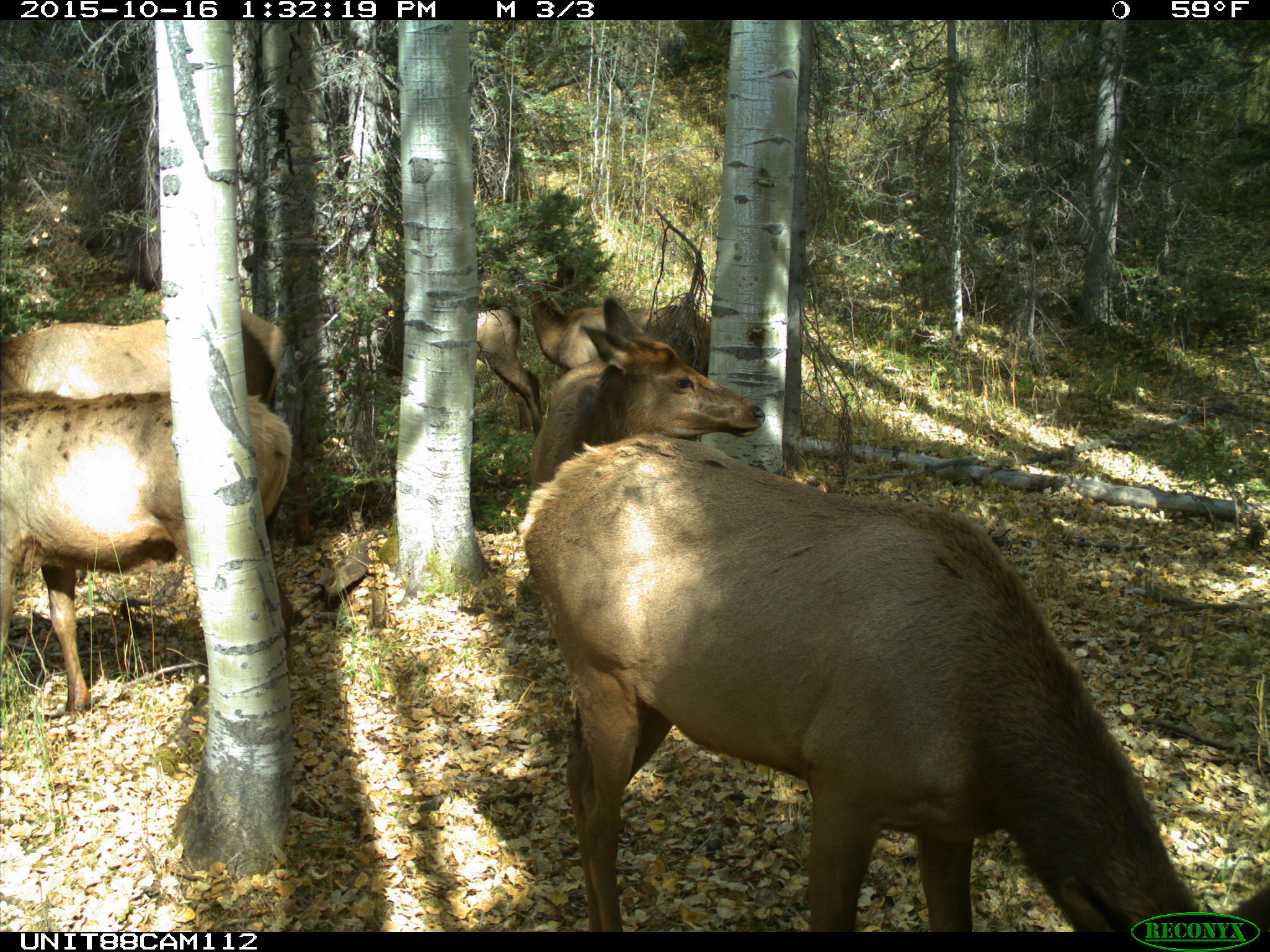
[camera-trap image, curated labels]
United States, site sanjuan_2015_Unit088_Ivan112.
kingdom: Animalia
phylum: Chordata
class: Mammalia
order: Artiodactyla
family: Cervidae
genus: Cervus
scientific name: Cervus elaphus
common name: red deer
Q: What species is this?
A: Cervus elaphus (red deer).